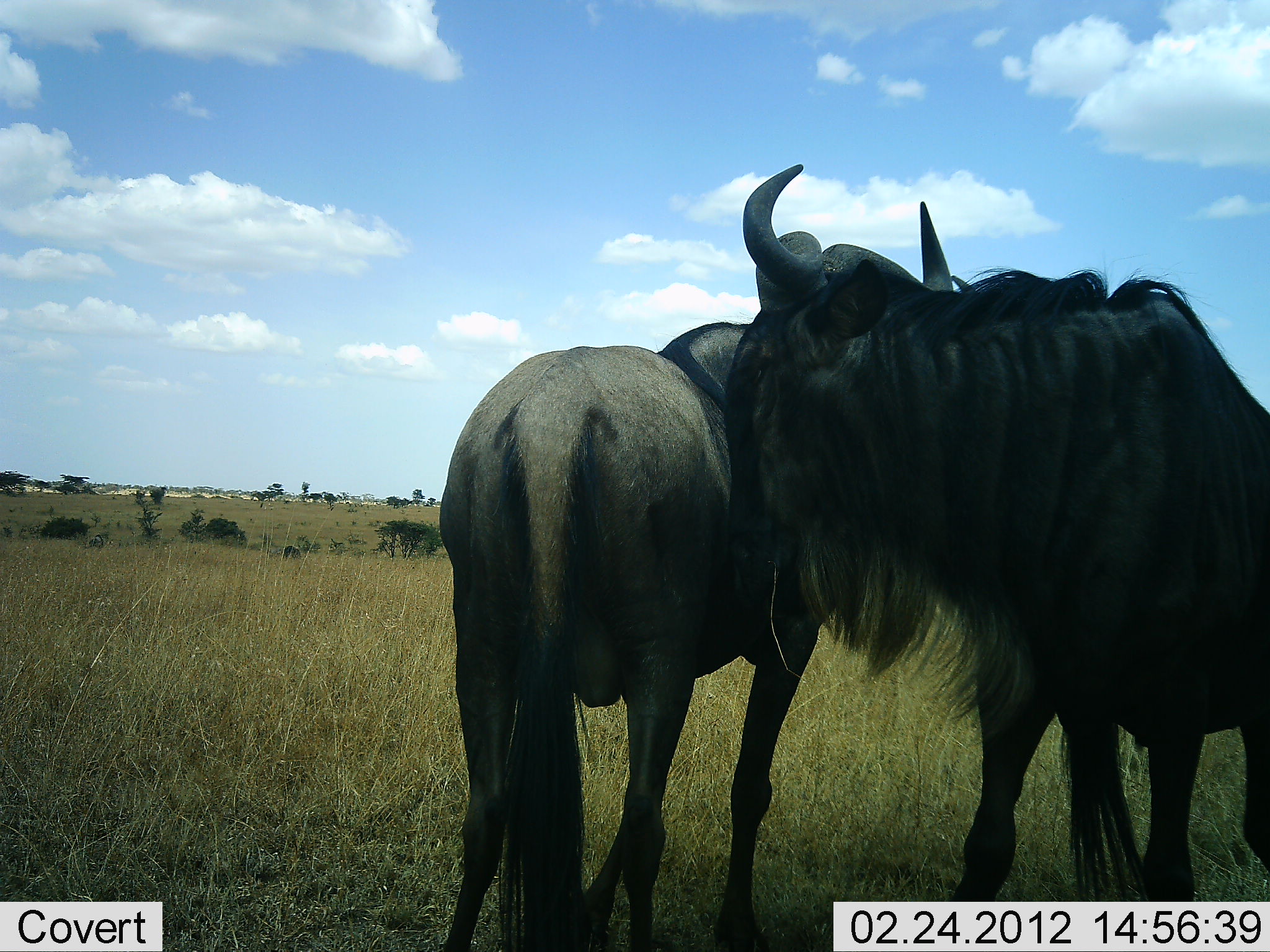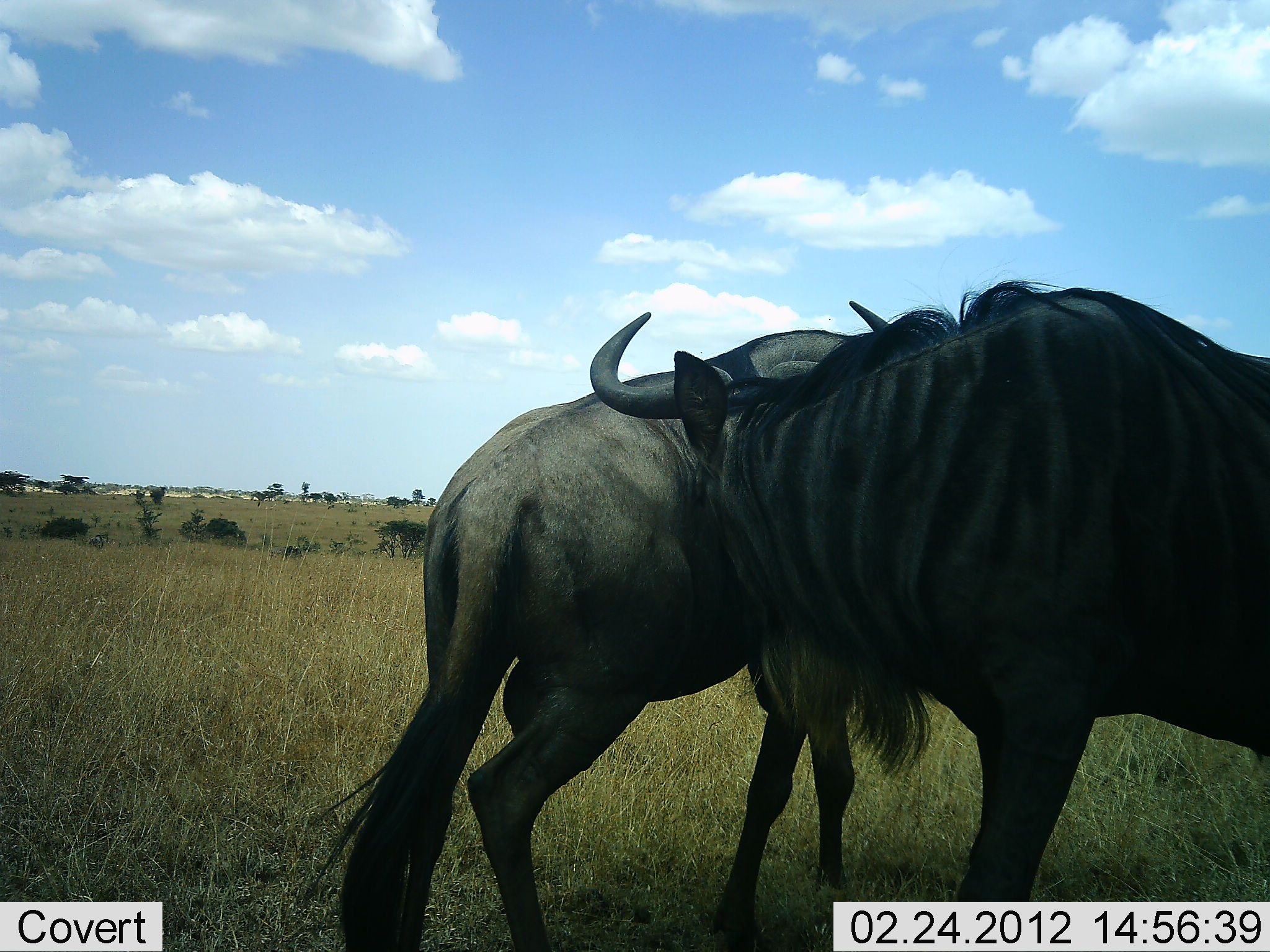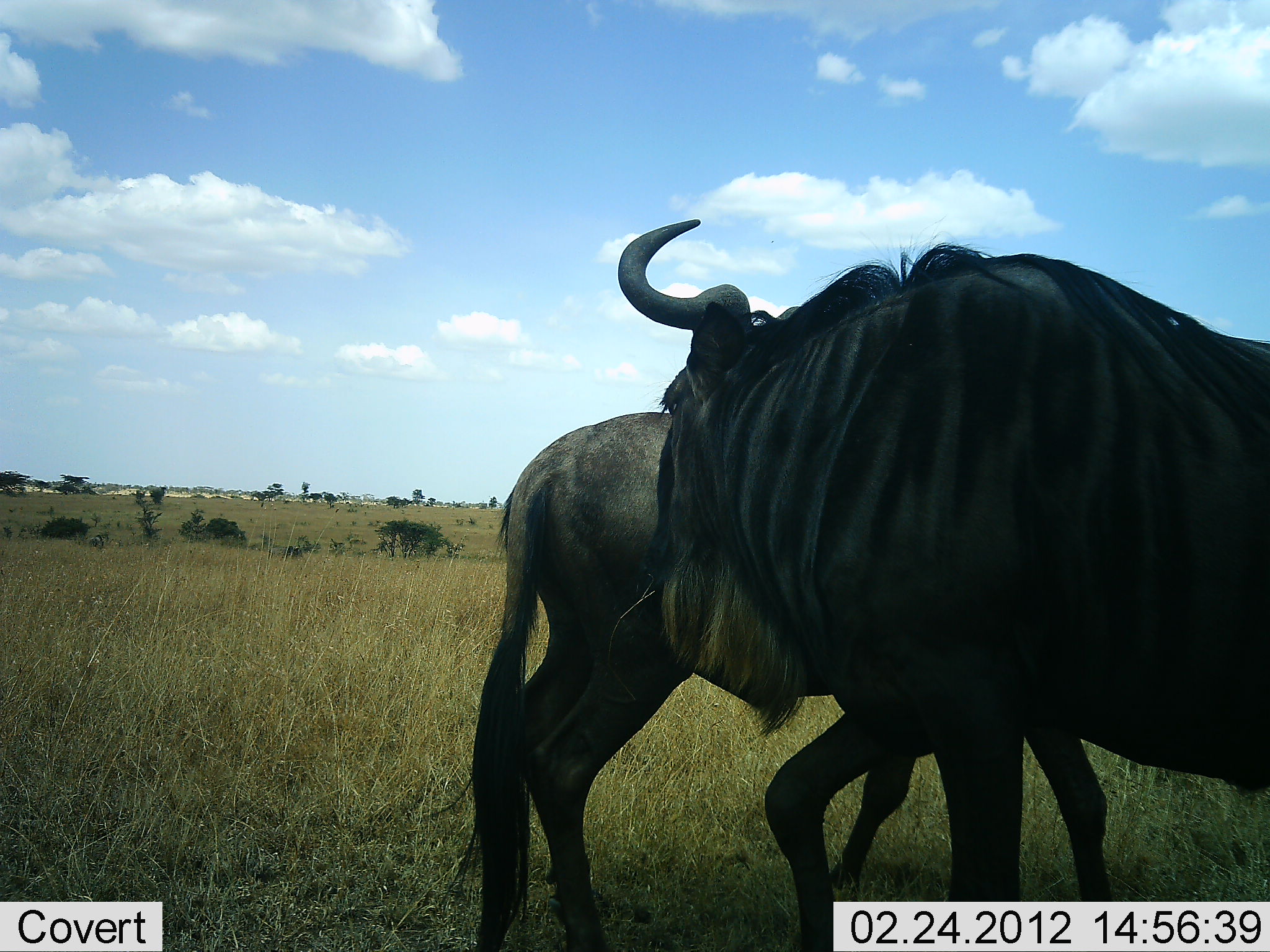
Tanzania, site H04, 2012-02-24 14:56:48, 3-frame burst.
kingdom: Animalia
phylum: Chordata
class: Mammalia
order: Artiodactyla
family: Bovidae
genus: Connochaetes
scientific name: Connochaetes taurinus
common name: blue wildebeest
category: wildebeest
Wildebeest (blue wildebeest) (Connochaetes taurinus), count 2. Behavior (volunteer vote fractions): standing 21%, resting 0%, moving 10%, interacting 83%. Young present (vote fraction): 0%. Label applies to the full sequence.